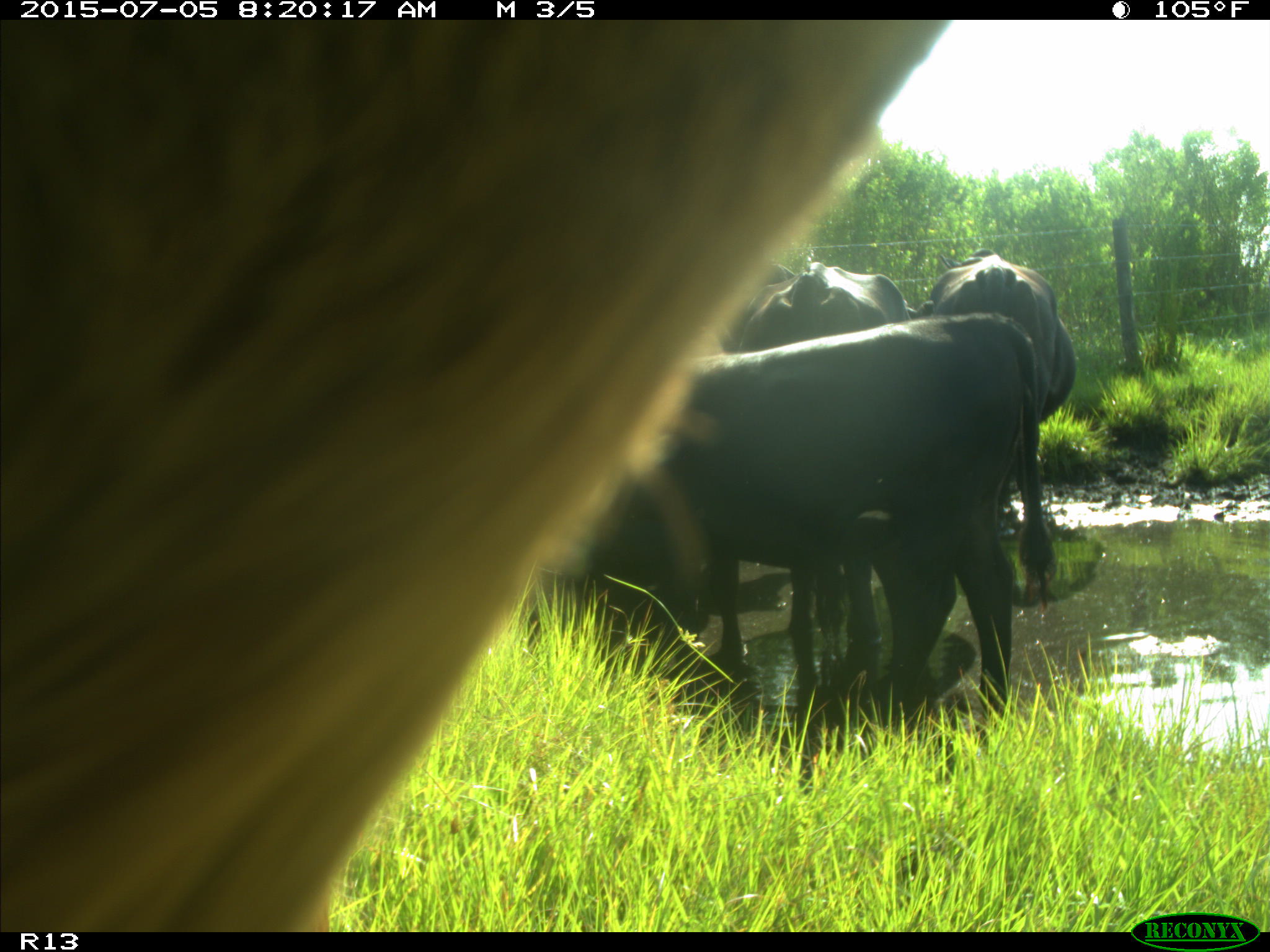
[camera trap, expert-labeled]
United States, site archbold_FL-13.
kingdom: Animalia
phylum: Chordata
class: Mammalia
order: Artiodactyla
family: Bovidae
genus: Bos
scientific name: Bos taurus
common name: domestic cow